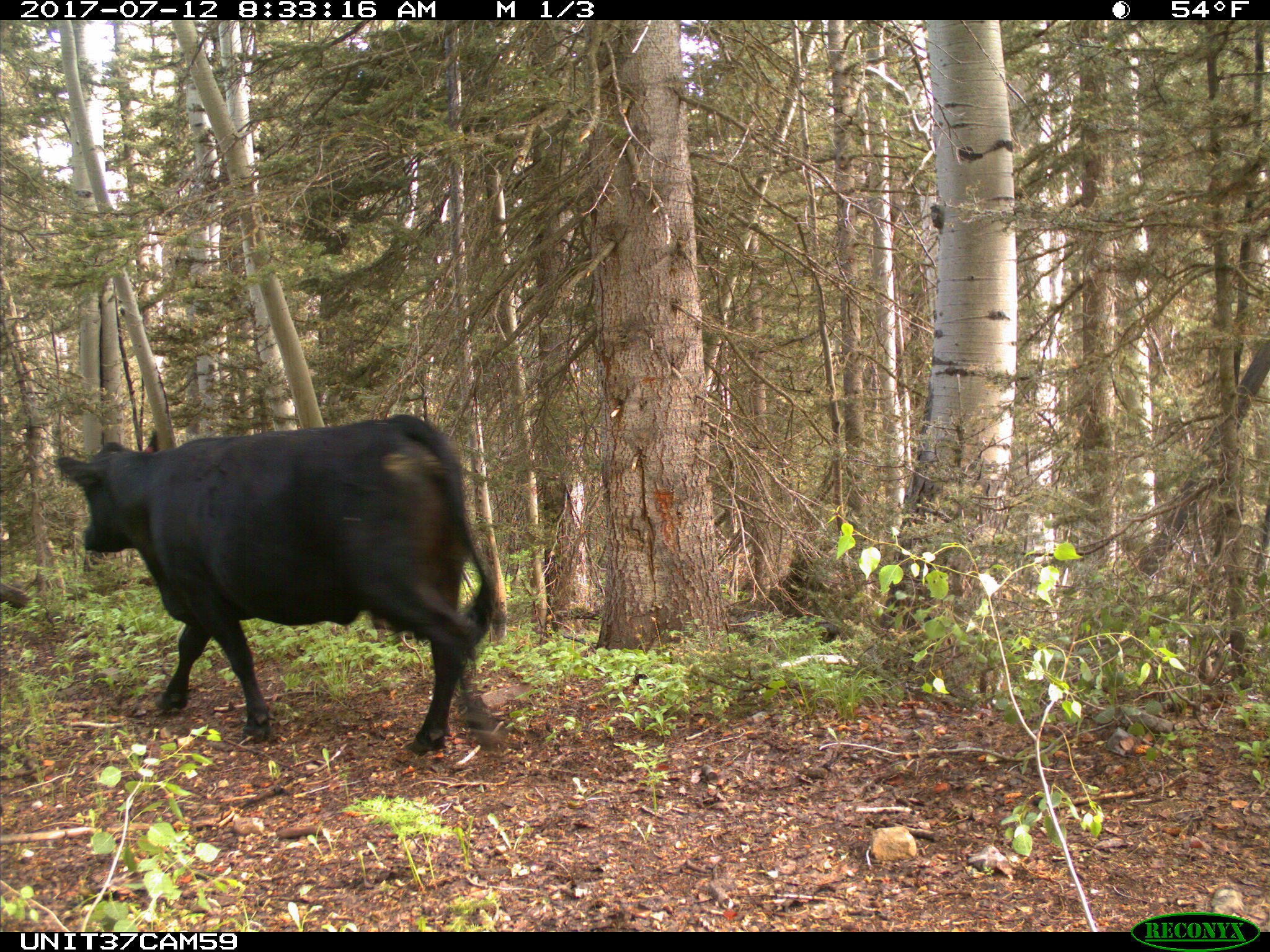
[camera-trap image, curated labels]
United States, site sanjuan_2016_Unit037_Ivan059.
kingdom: Animalia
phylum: Chordata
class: Mammalia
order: Artiodactyla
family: Bovidae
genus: Bos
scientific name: Bos taurus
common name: domestic cow